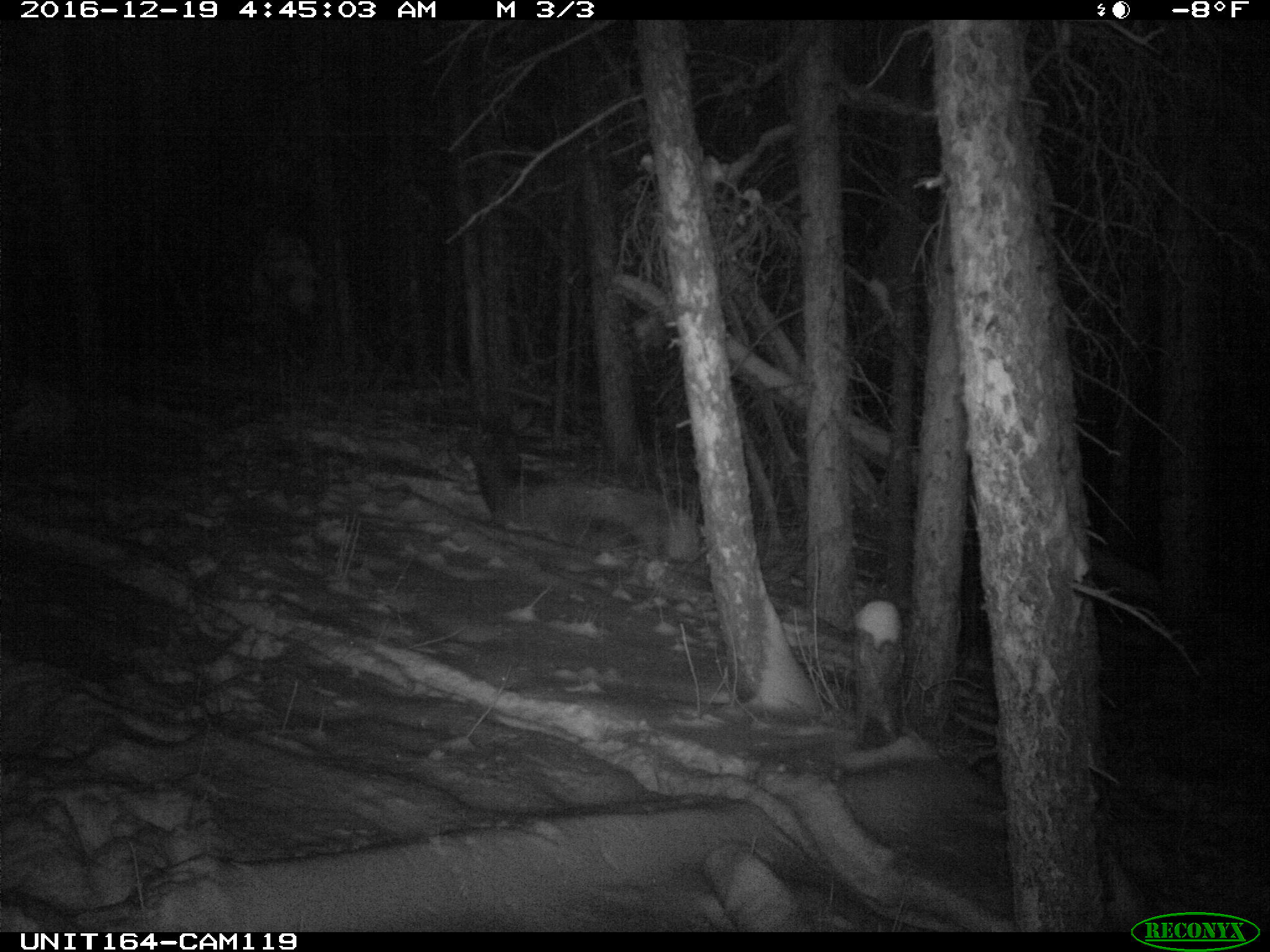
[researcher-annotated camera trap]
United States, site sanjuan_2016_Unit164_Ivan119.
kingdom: Animalia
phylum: Chordata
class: Mammalia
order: Artiodactyla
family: Cervidae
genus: Cervus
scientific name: Cervus elaphus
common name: red deer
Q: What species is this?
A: Cervus elaphus (red deer).